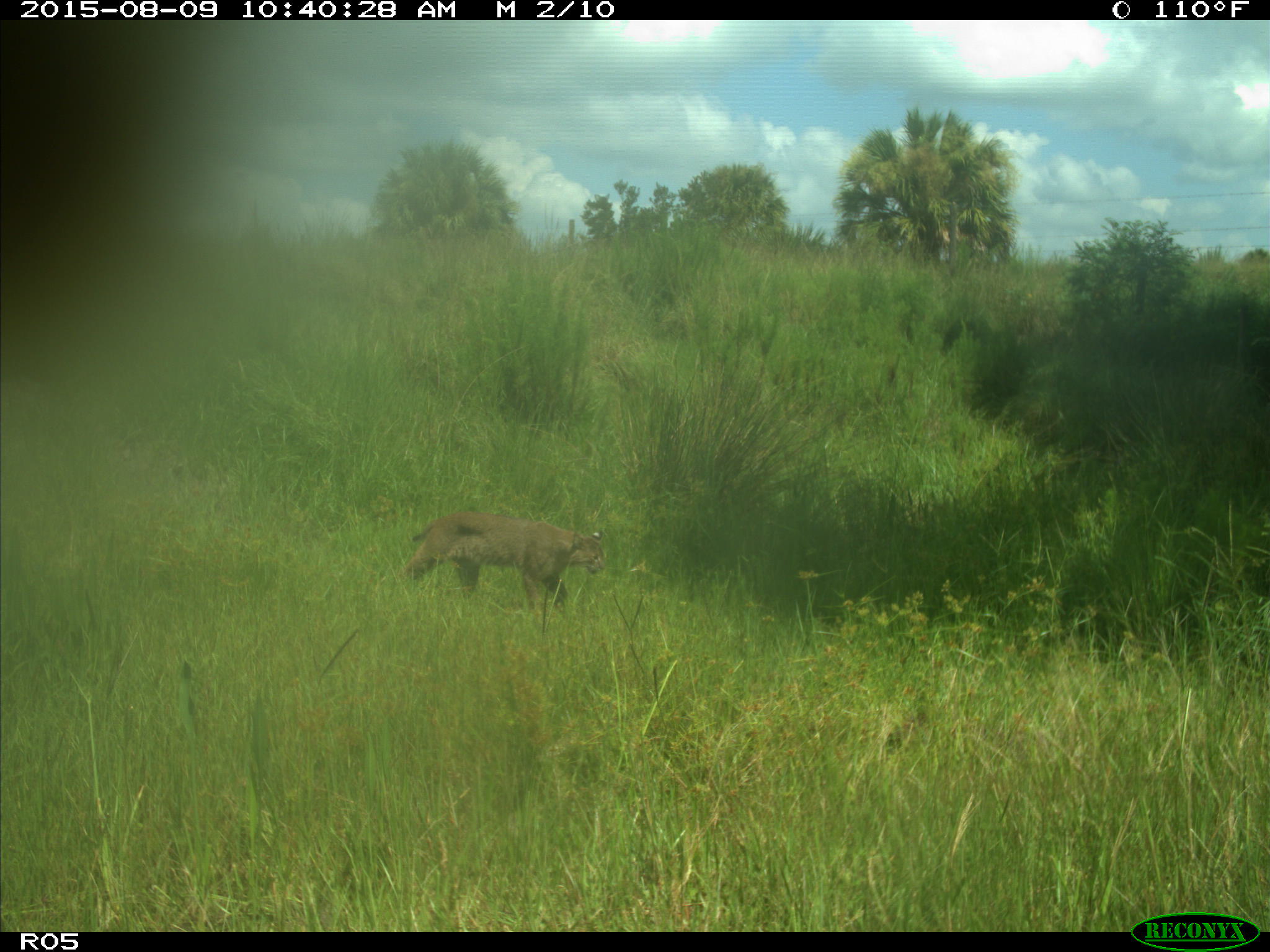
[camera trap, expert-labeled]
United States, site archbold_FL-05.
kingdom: Animalia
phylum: Chordata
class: Mammalia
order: Carnivora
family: Felidae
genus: Lynx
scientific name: Lynx rufus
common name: bobcat